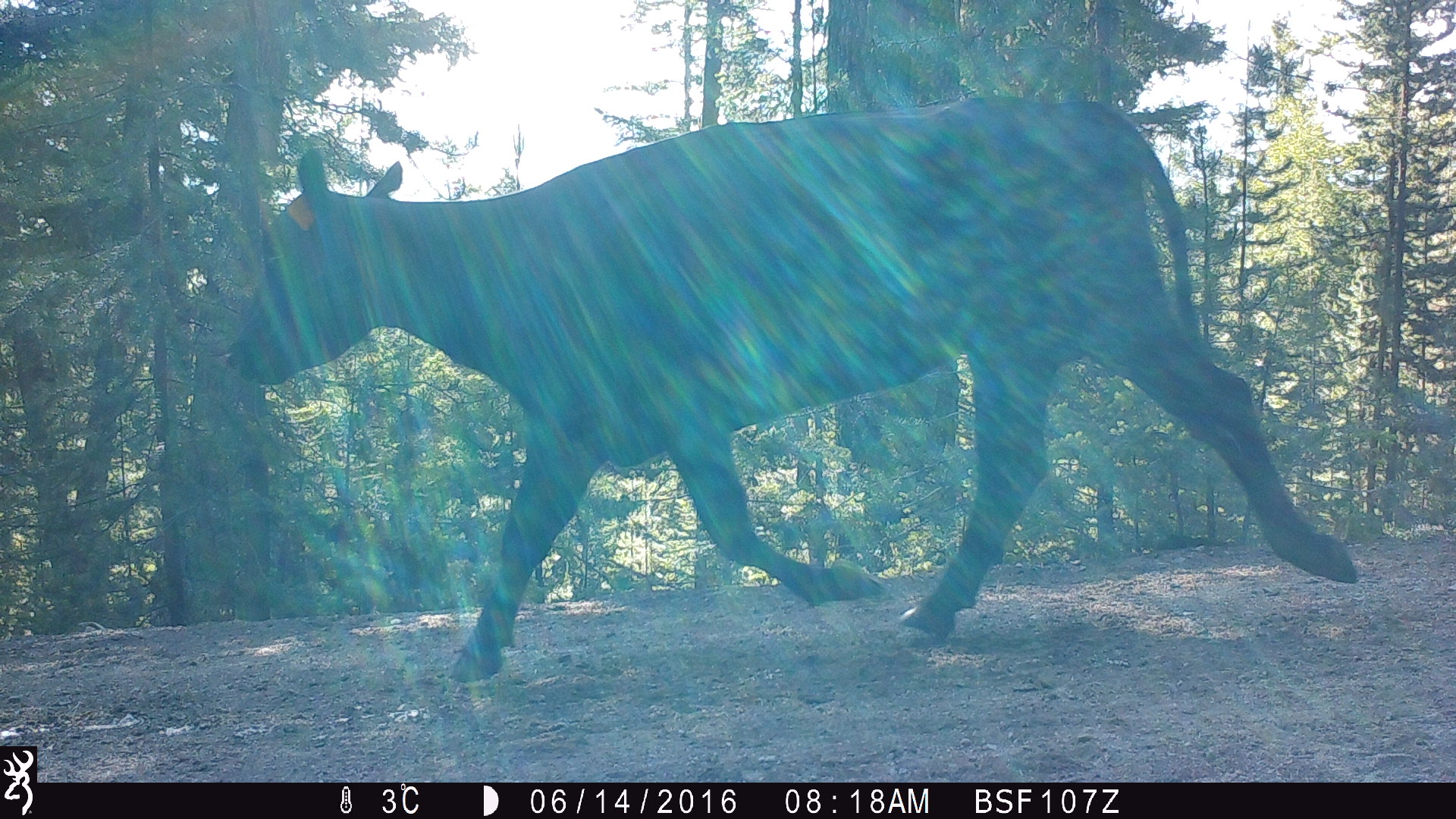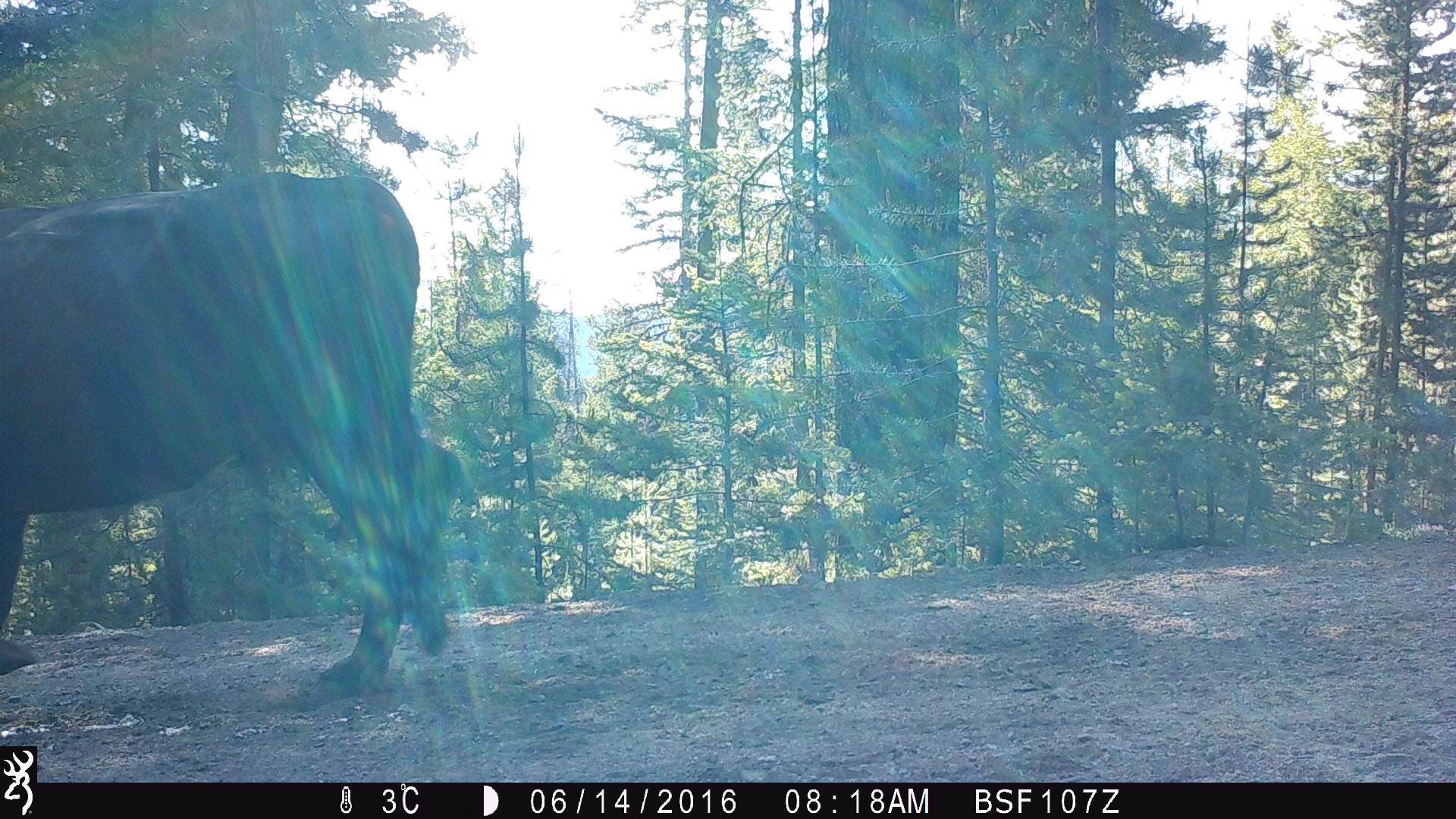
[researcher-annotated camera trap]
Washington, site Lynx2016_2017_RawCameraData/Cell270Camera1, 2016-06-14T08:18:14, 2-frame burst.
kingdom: Animalia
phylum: Chordata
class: Mammalia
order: Artiodactyla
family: Bovidae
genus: Bos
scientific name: Bos taurus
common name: domestic cattle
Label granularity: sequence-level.